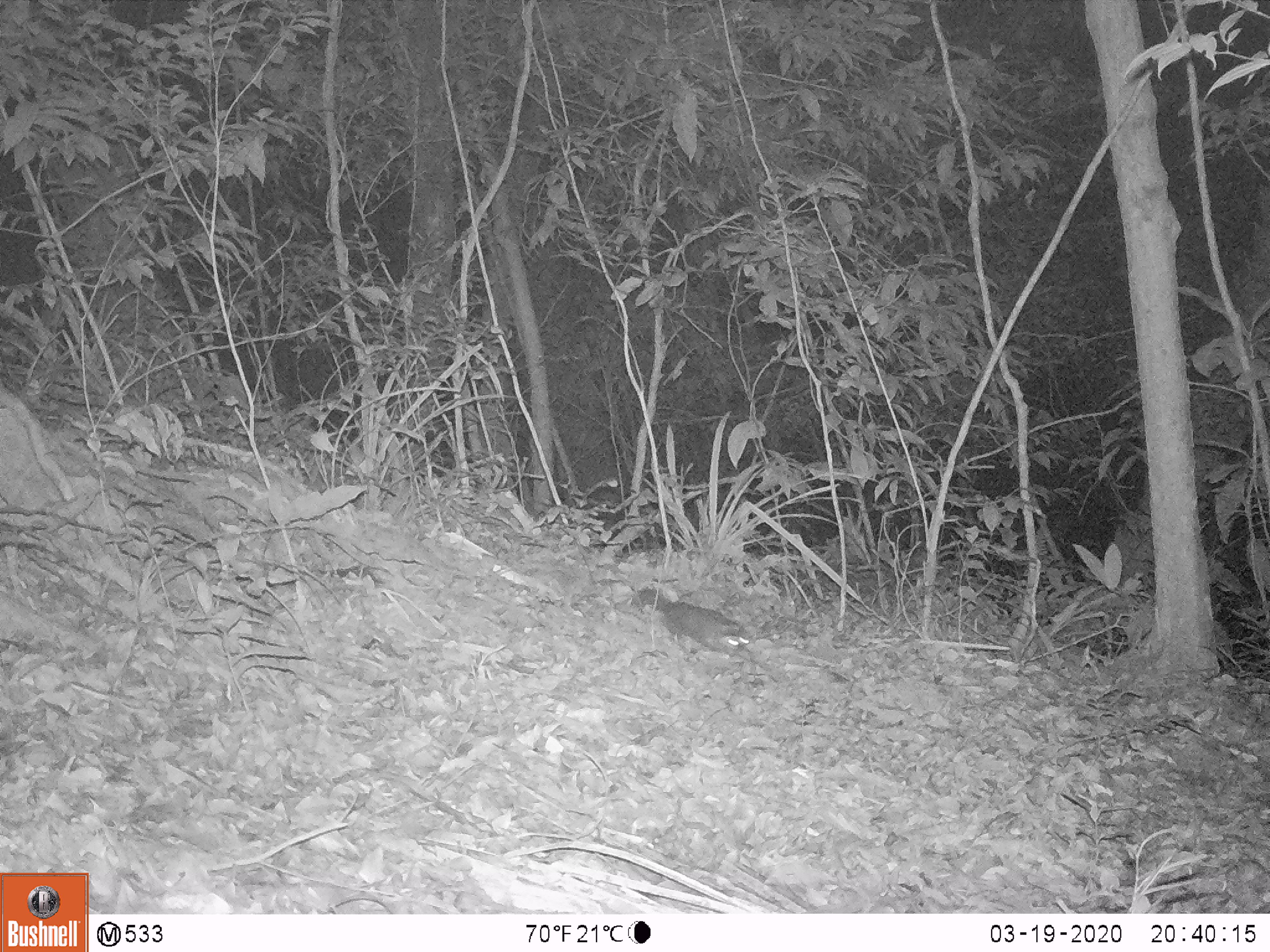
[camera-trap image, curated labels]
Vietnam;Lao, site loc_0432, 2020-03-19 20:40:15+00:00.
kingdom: Animalia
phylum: Chordata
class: Mammalia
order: Carnivora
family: Mustelidae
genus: Melogale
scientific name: Melogale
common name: ferret badger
Ferret badger (Melogale). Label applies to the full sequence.